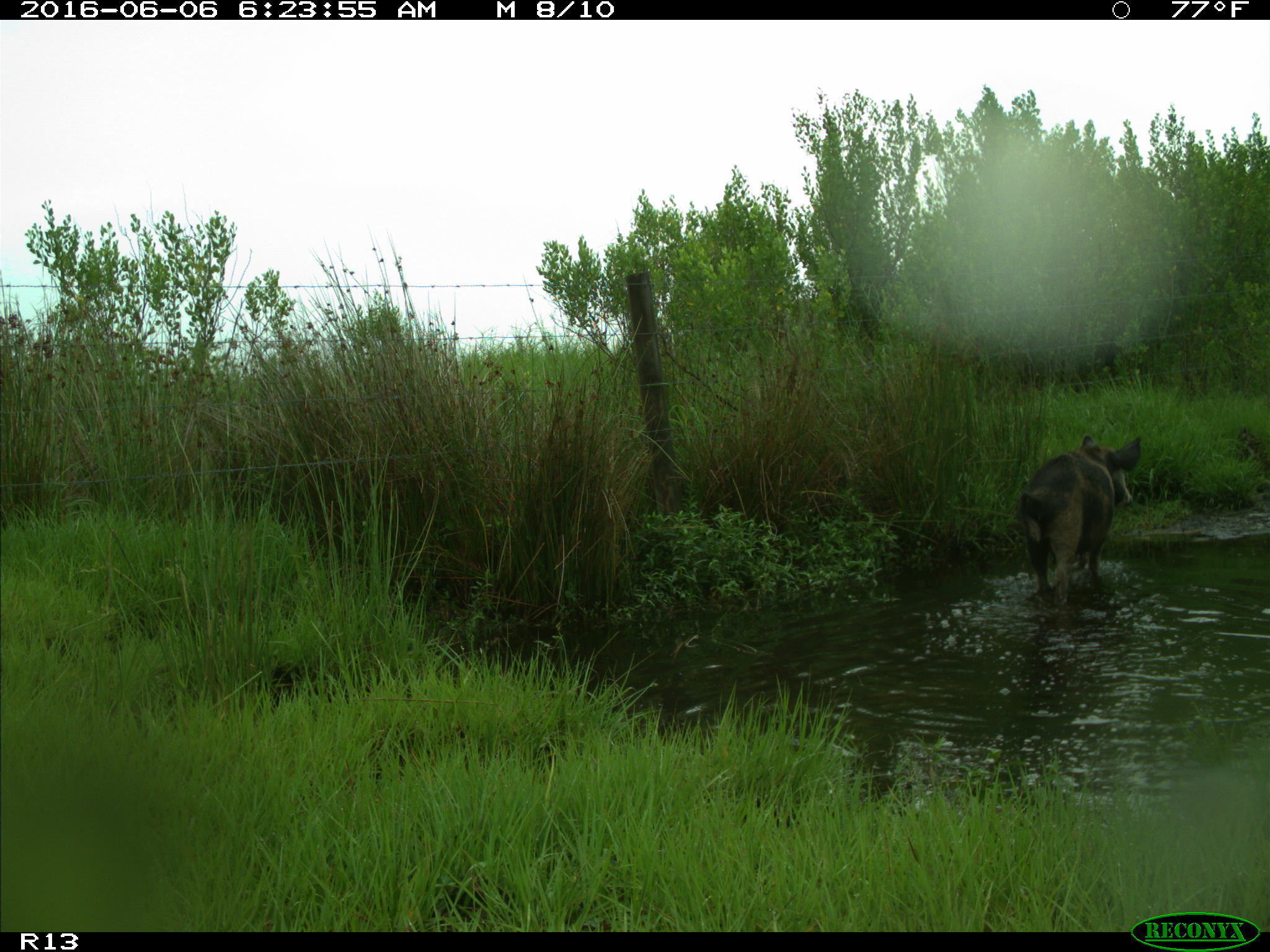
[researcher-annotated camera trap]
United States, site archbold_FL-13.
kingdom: Animalia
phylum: Chordata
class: Mammalia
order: Artiodactyla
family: Suidae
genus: Sus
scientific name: Sus scrofa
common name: wild boar